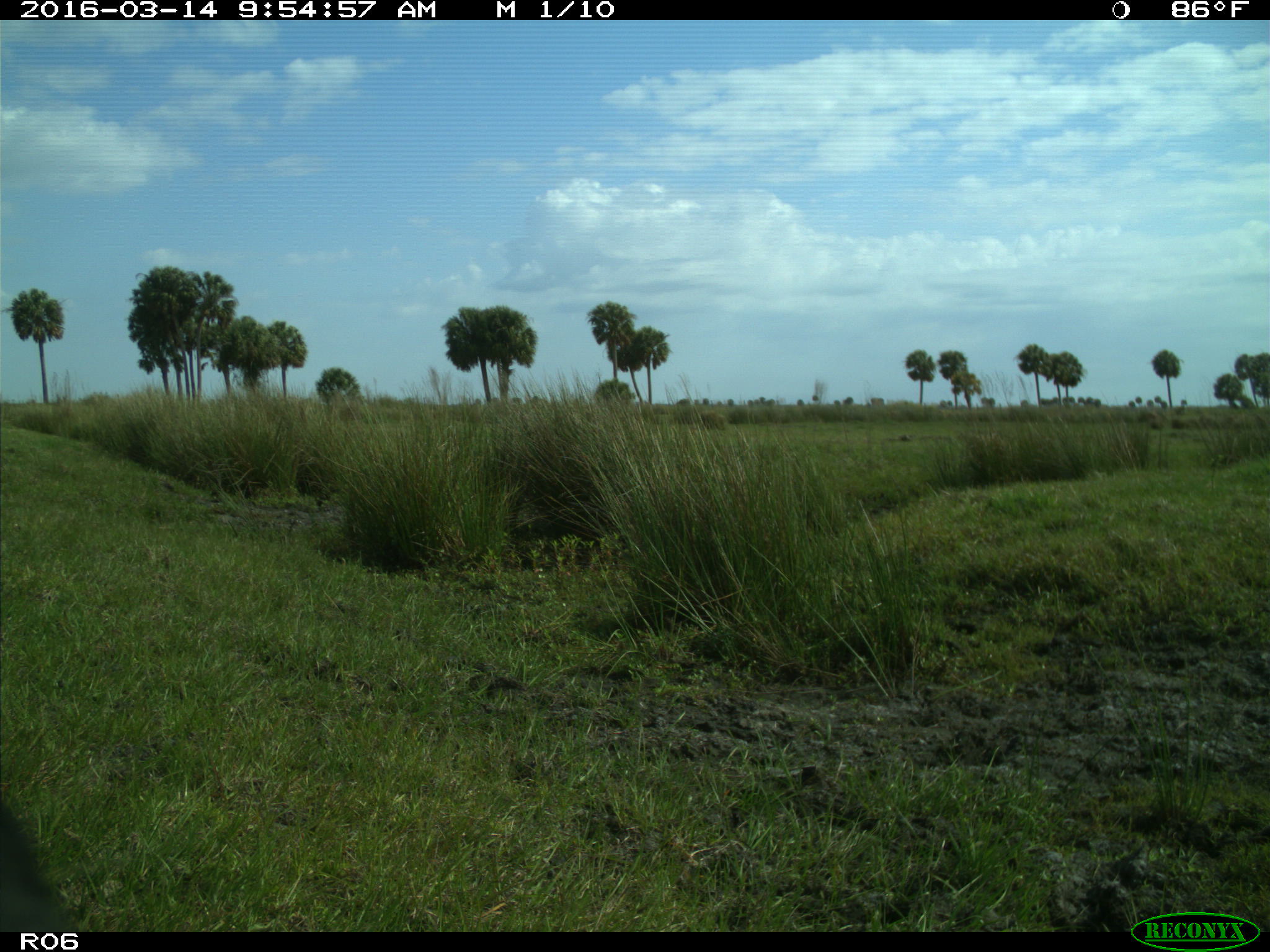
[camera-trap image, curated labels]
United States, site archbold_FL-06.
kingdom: Animalia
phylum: Chordata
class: Mammalia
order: Artiodactyla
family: Bovidae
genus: Bos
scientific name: Bos taurus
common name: domestic cow